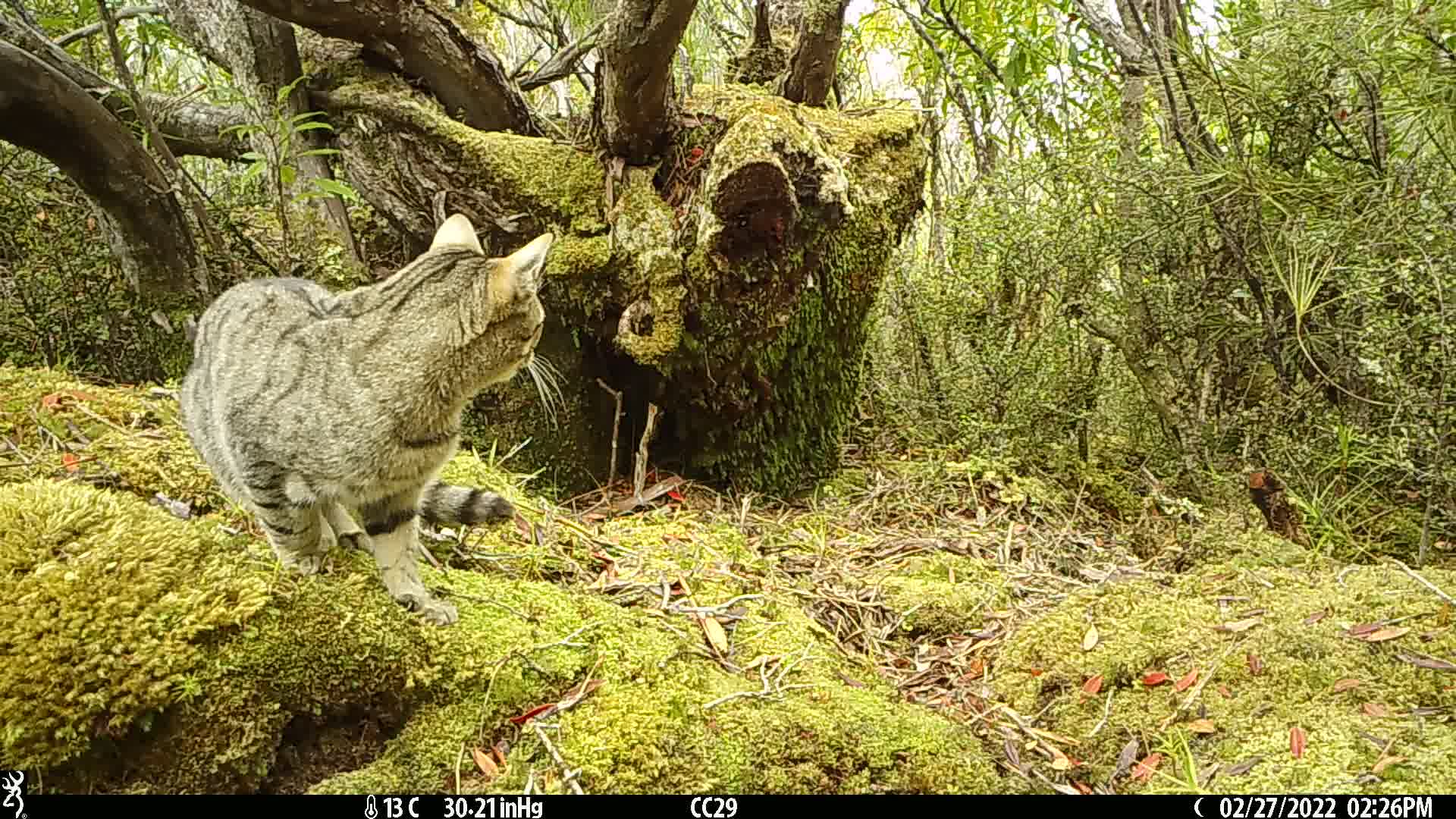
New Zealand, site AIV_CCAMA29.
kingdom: Animalia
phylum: Chordata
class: Mammalia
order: Carnivora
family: Felidae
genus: Felis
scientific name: Felis catus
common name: domestic cat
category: cat